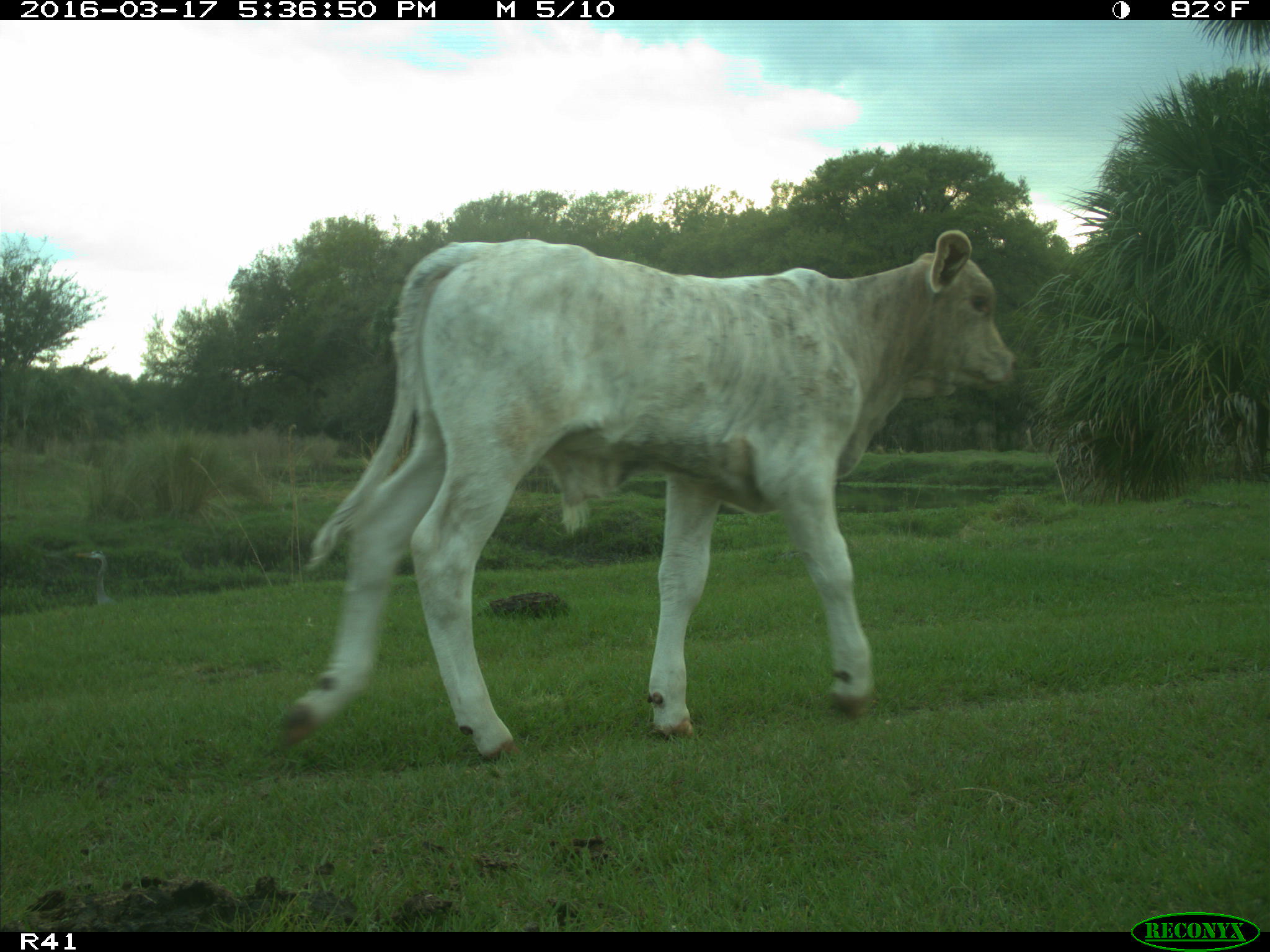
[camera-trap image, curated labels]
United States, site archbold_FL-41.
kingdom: Animalia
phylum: Chordata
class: Mammalia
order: Artiodactyla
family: Bovidae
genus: Bos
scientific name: Bos taurus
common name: domestic cow